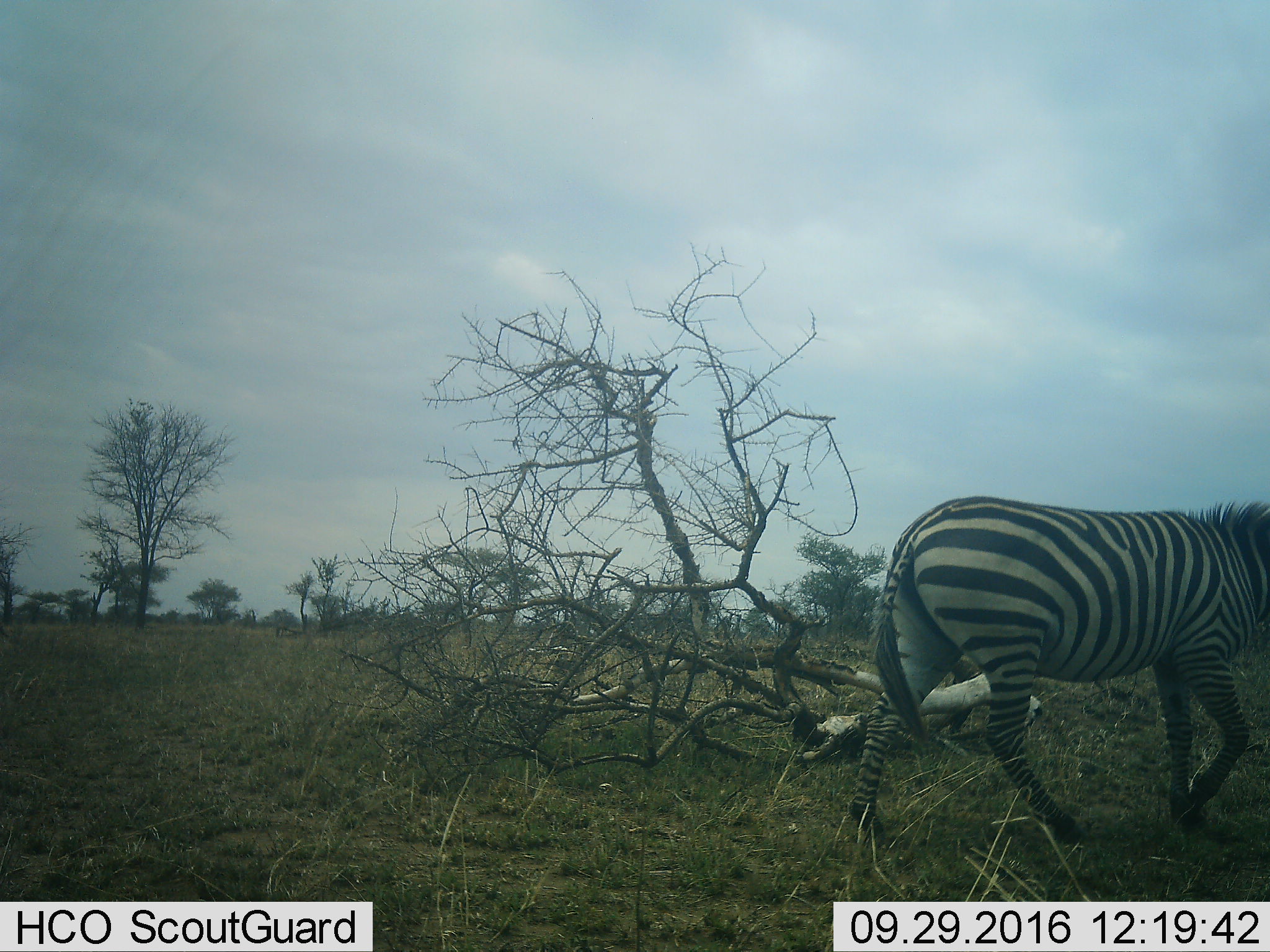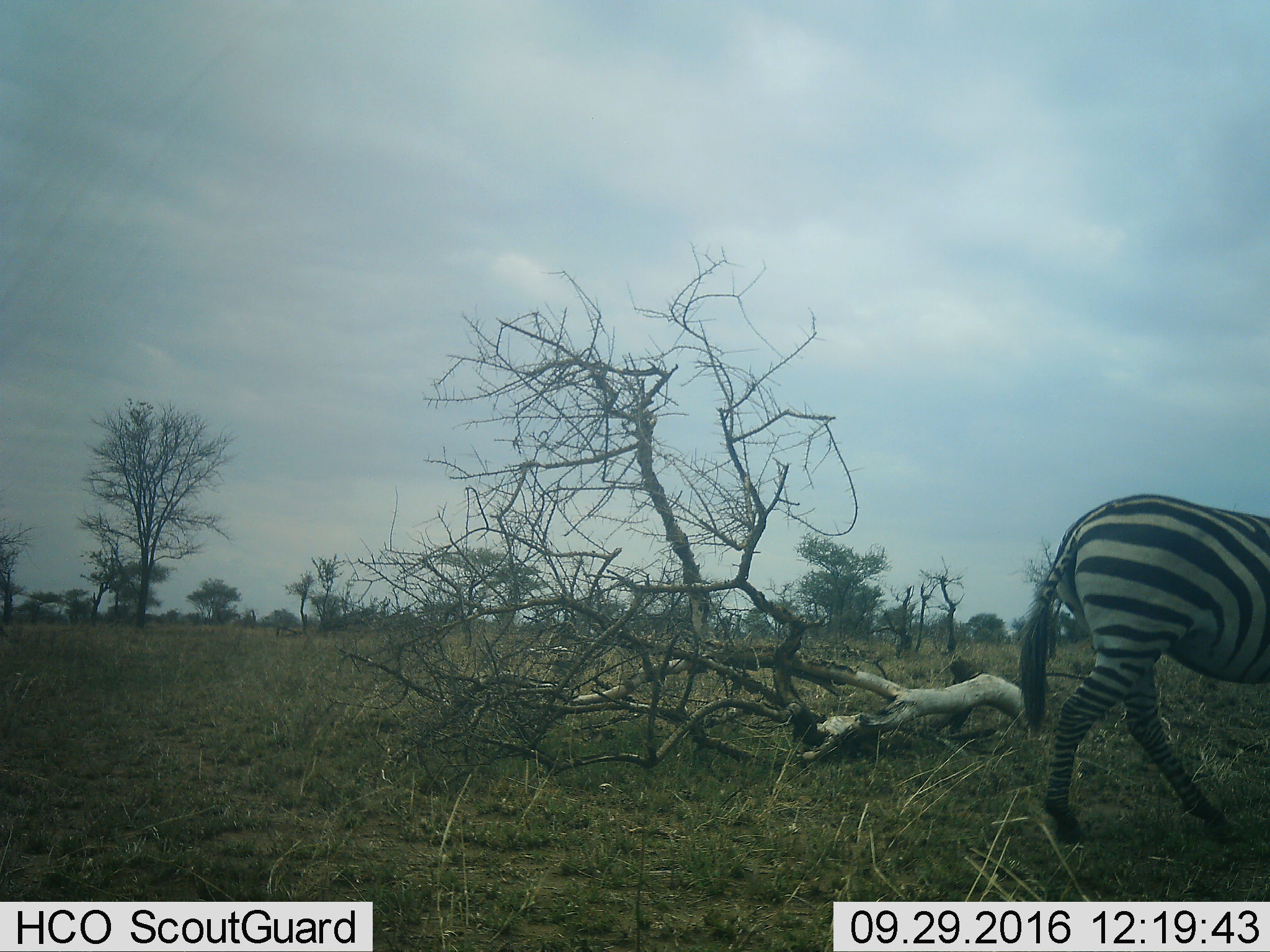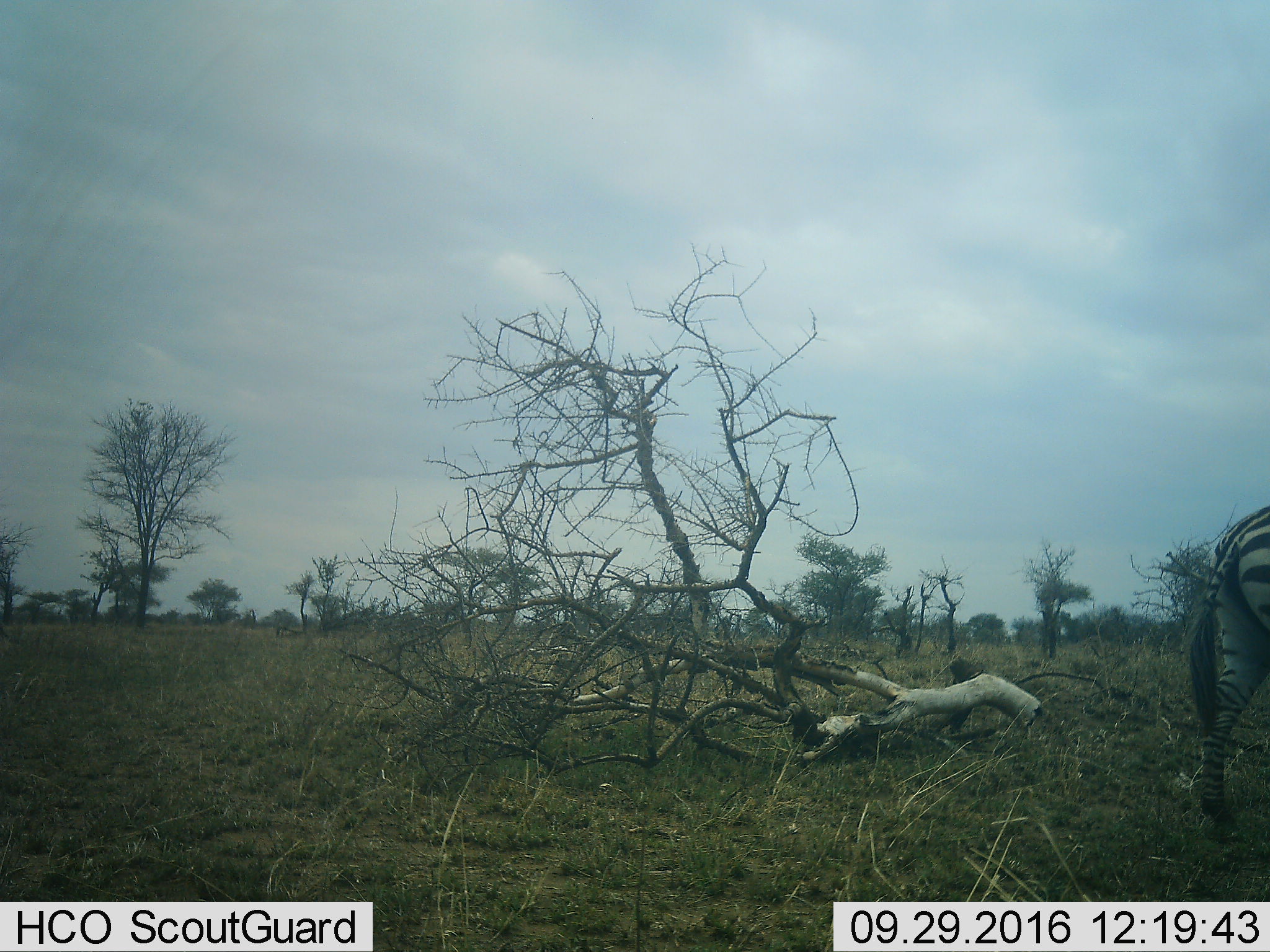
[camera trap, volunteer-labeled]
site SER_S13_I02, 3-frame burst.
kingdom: Animalia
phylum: Chordata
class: Mammalia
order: Perissodactyla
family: Equidae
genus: Equus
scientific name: Equus quagga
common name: plains zebra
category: zebraplains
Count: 1.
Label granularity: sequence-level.